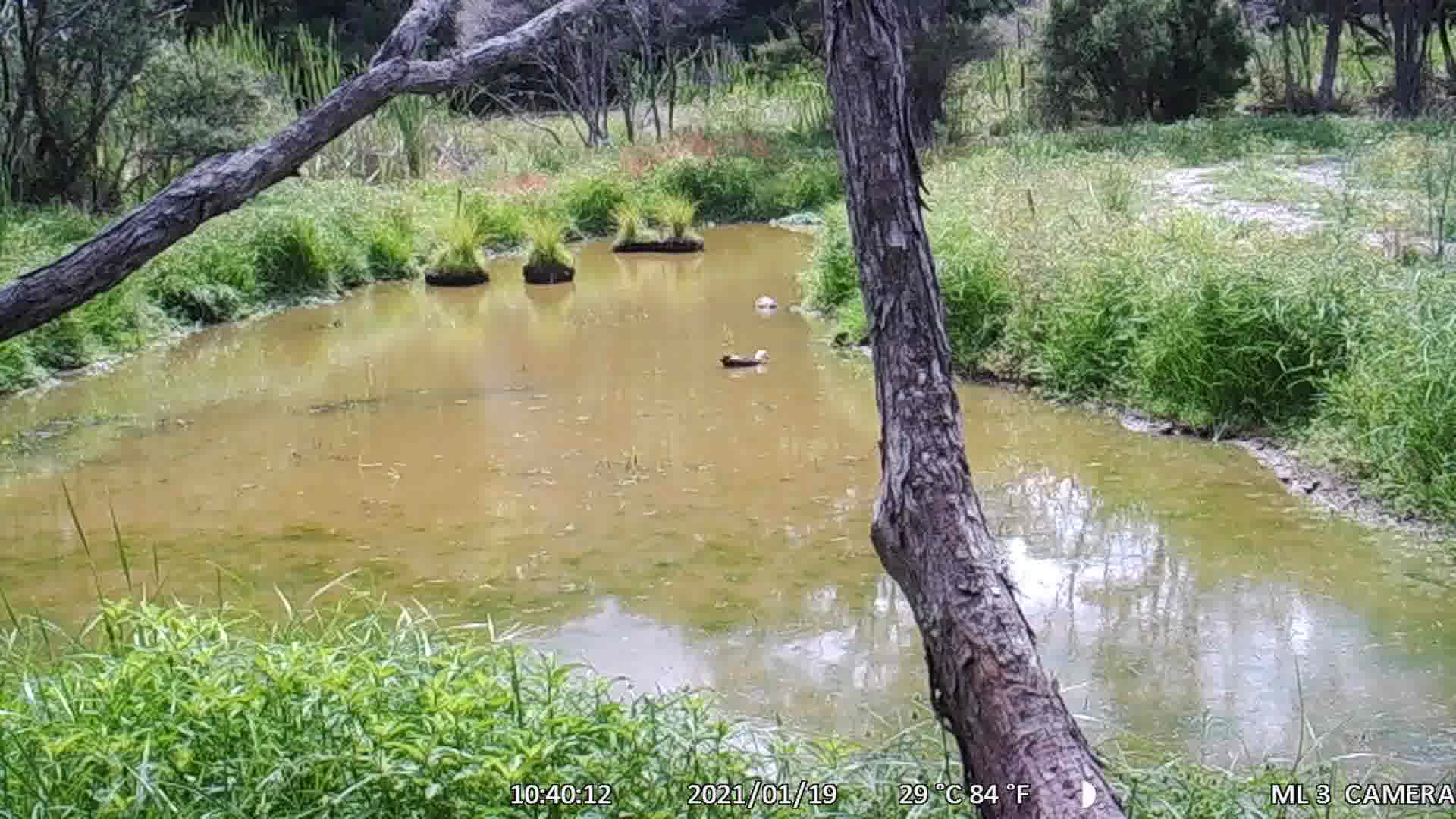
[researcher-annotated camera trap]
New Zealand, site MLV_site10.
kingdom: Animalia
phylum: Chordata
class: Aves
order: Anseriformes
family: Anatidae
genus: Tadorna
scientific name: Tadorna variegata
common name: paradise shelduck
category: paradise duck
Paradise duck (paradise shelduck) (Tadorna variegata).